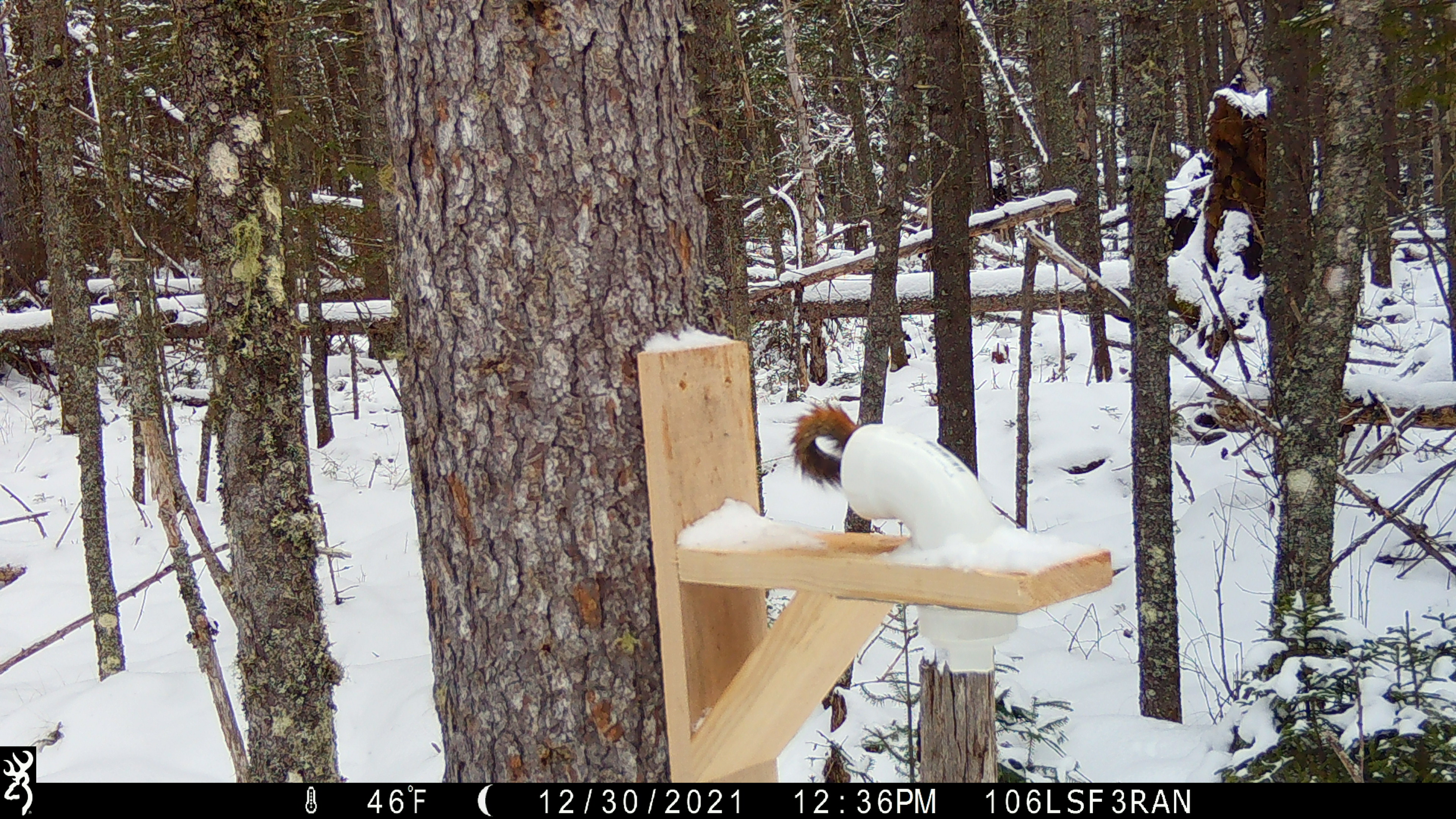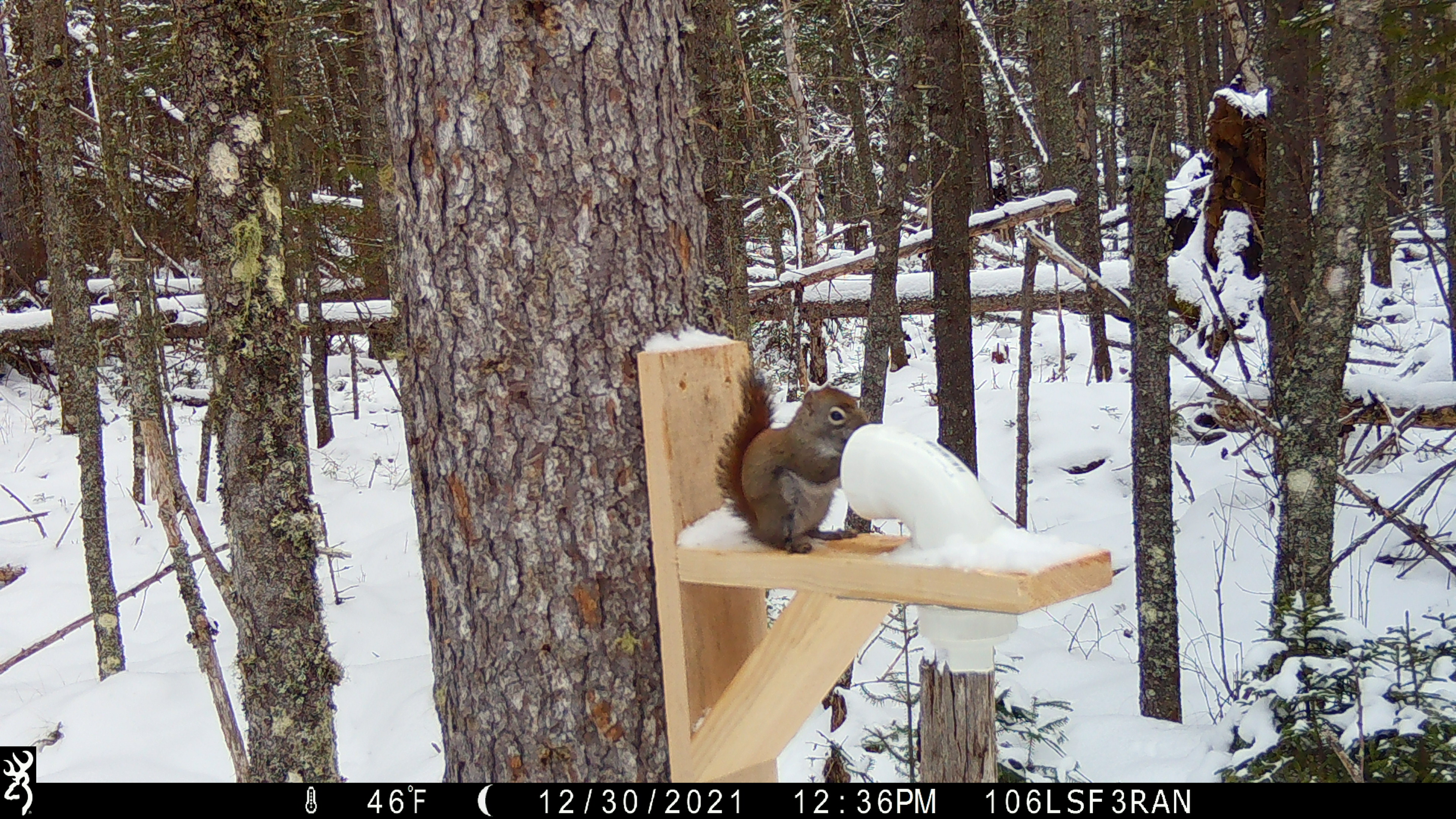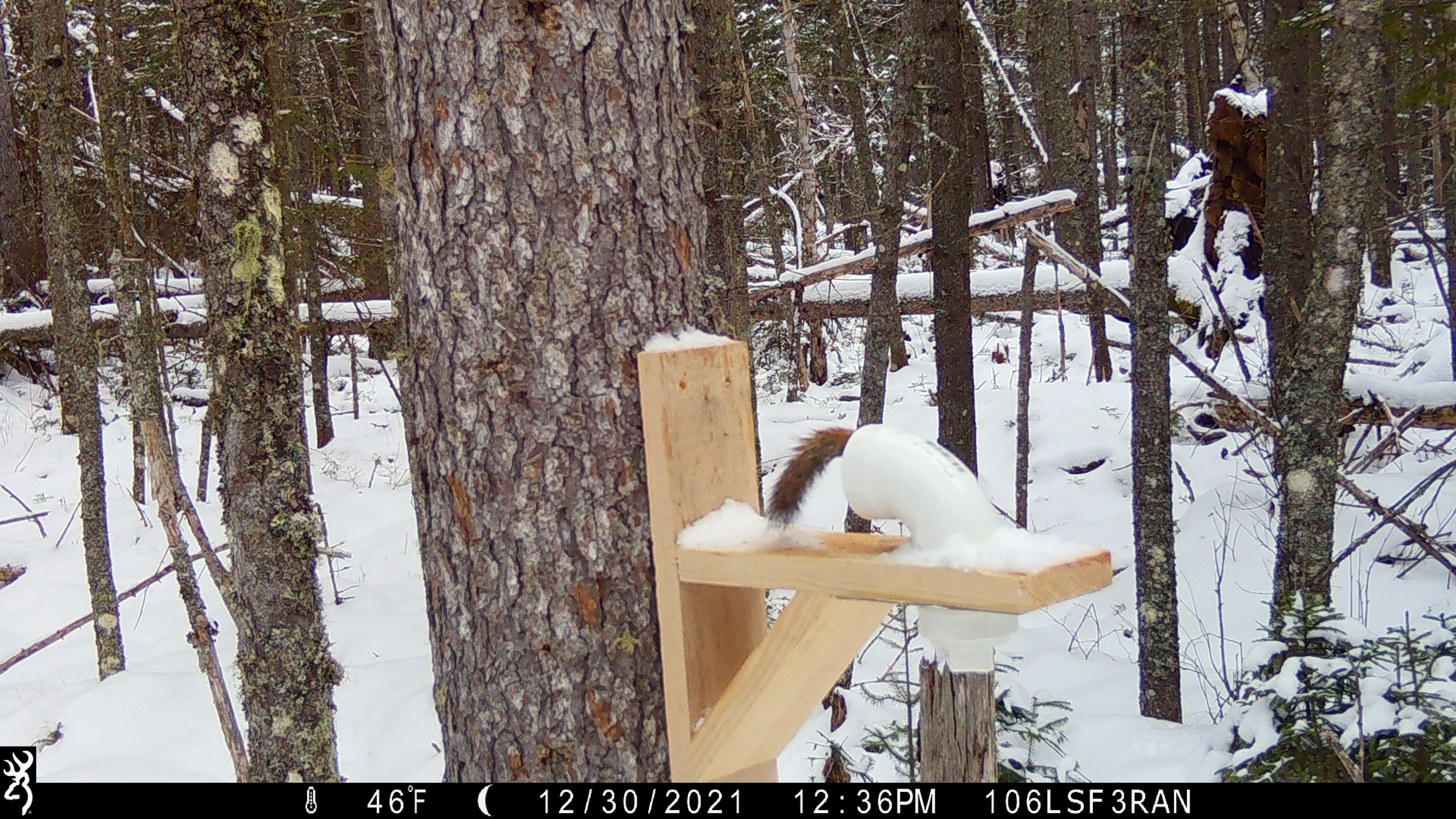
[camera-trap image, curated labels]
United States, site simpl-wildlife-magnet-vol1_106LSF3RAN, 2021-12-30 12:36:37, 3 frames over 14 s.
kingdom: Animalia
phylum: Chordata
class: Mammalia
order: Rodentia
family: Sciuridae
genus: Tamiasciurus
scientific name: Tamiasciurus hudsonicus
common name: red squirrel